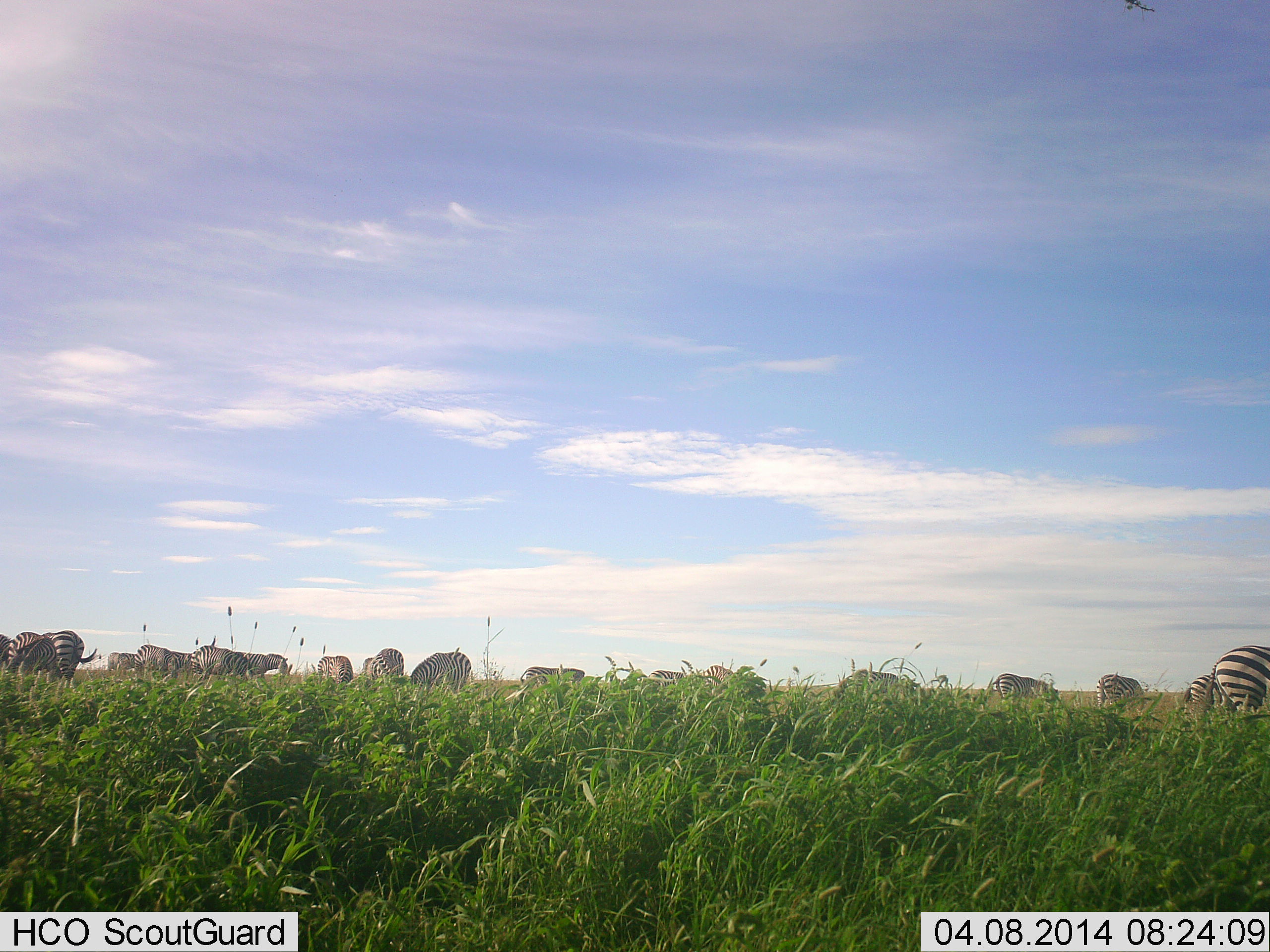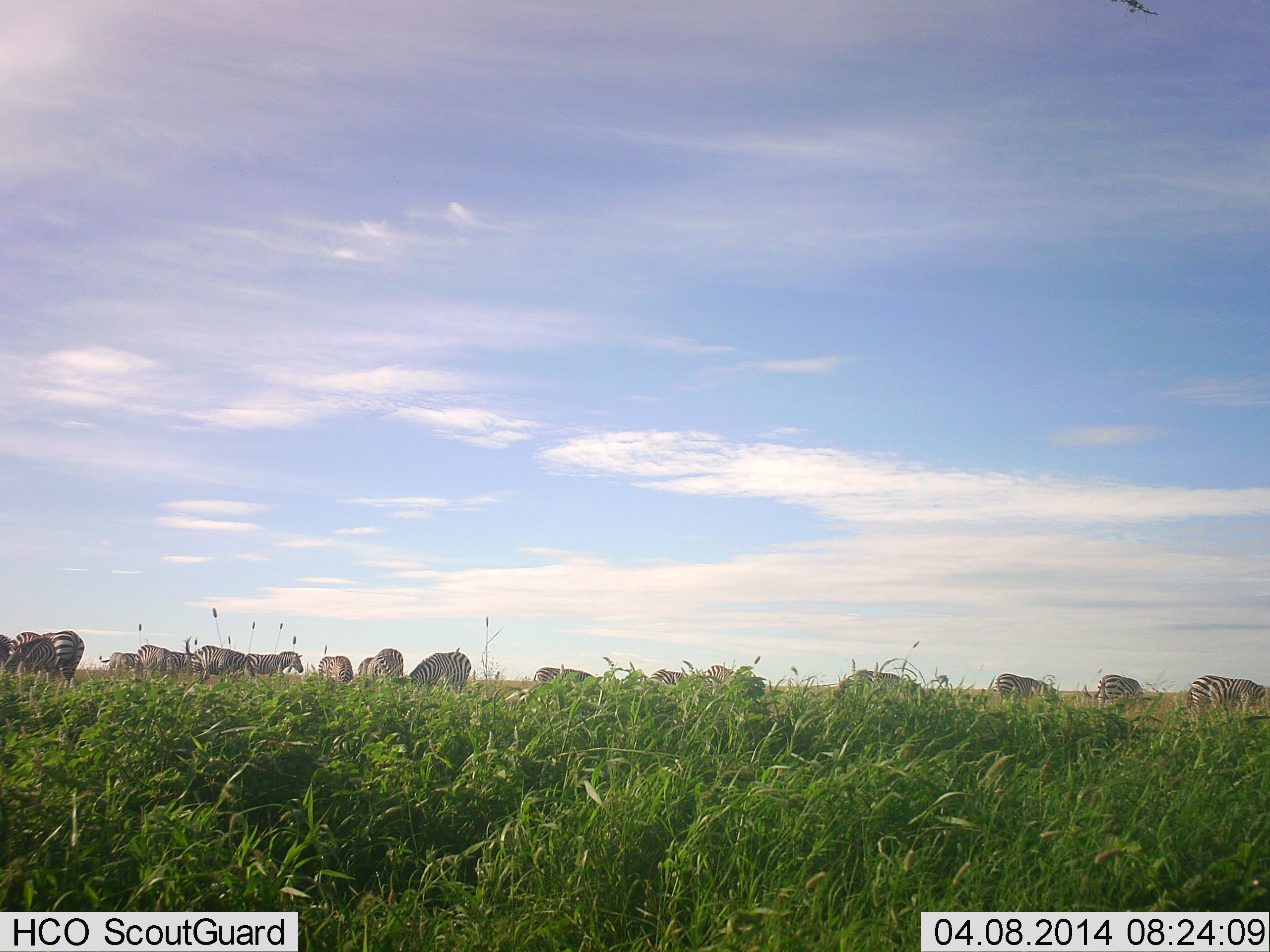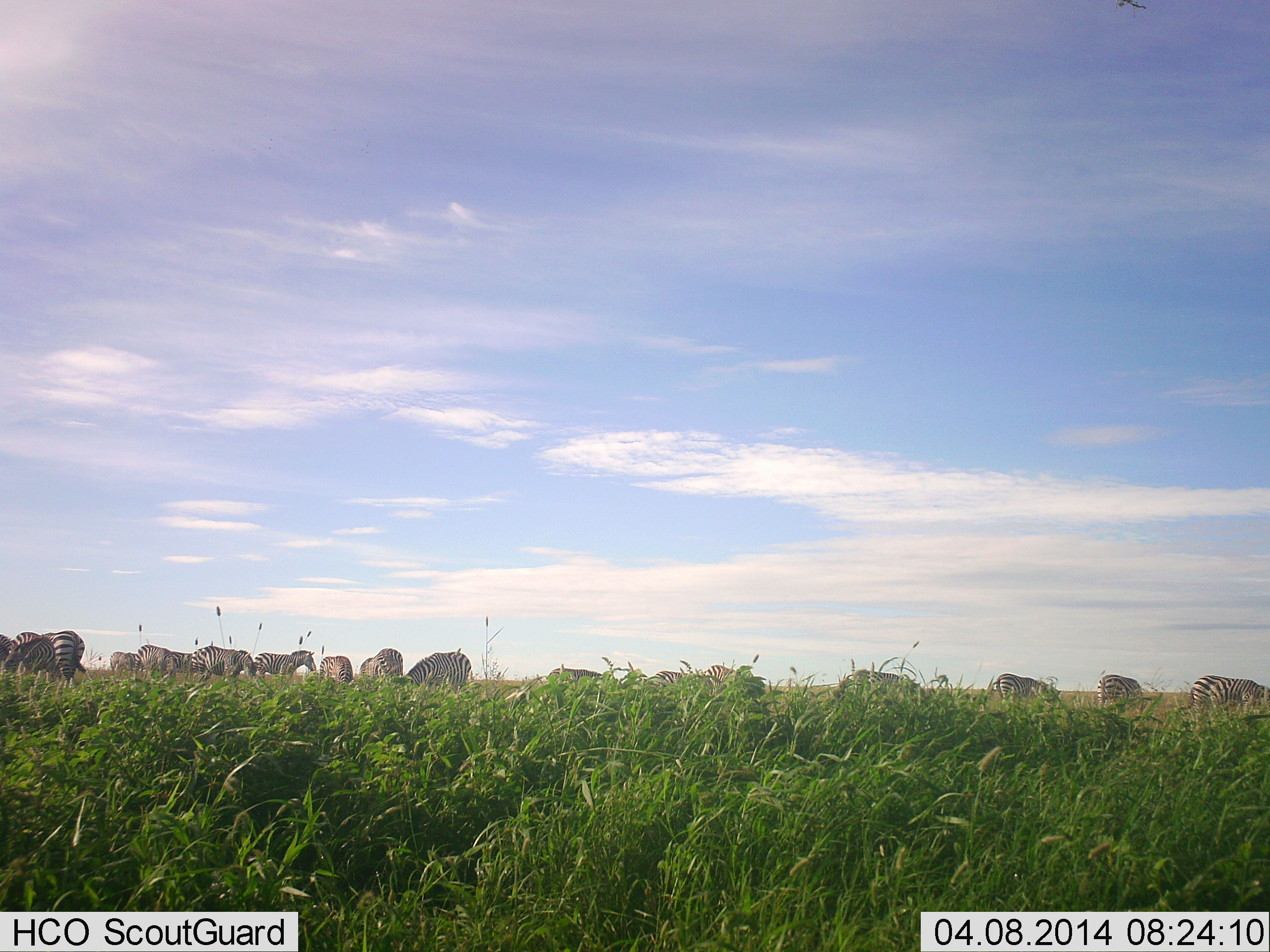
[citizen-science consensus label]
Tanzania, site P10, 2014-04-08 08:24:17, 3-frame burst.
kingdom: Animalia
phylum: Chordata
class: Mammalia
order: Perissodactyla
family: Equidae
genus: Equus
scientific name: Equus quagga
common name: plains zebra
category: zebra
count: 11-50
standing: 60%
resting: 10%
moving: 60%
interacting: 0%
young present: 0%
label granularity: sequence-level